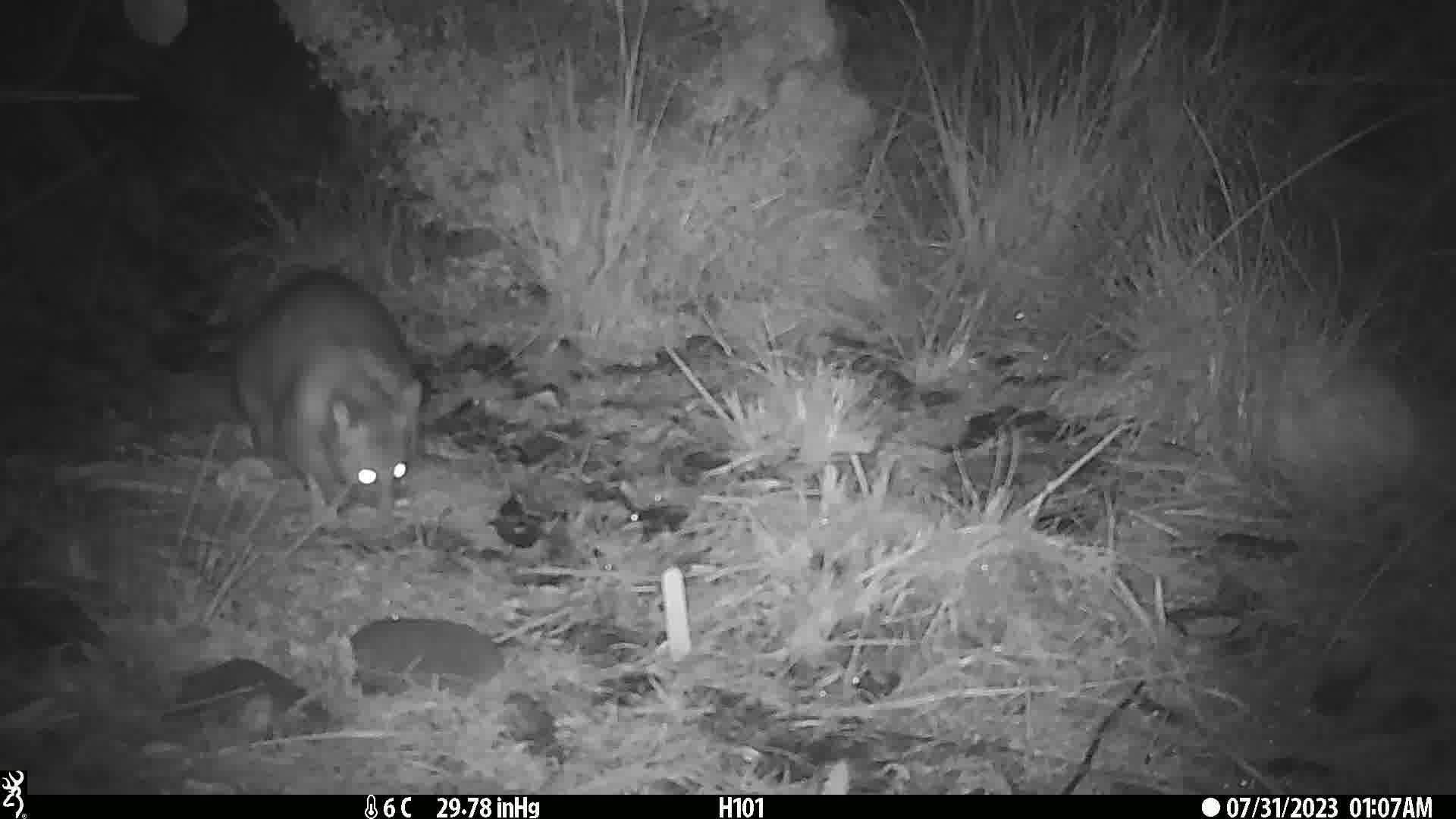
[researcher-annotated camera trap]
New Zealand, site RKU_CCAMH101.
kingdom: Animalia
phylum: Chordata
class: Mammalia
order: Diprotodontia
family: Phalangeridae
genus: Trichosurus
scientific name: Trichosurus vulpecula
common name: common brushtail possum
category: possum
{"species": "possum (common brushtail possum) (Trichosurus vulpecula)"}